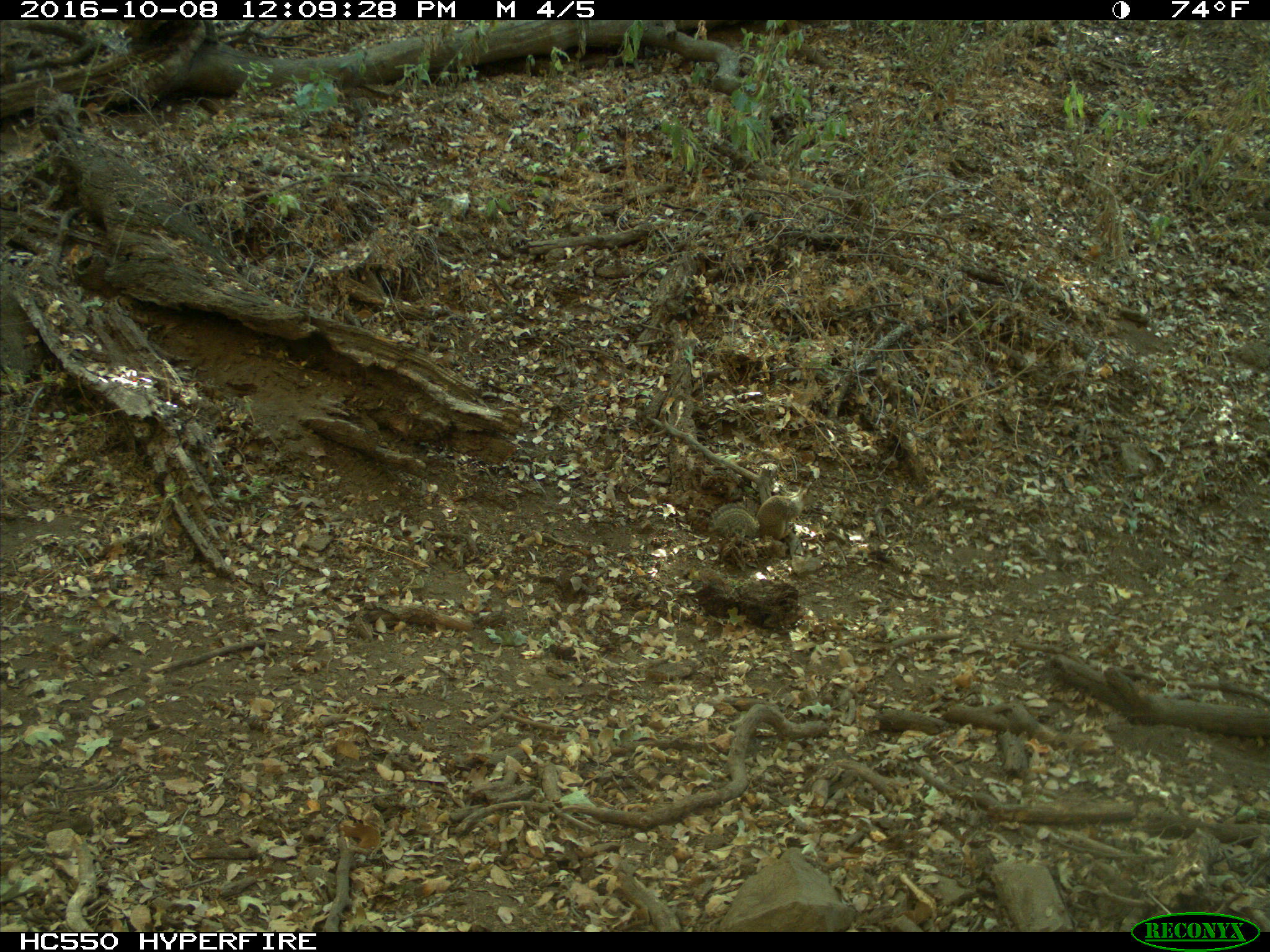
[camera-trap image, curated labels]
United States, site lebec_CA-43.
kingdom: Animalia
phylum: Chordata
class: Mammalia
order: Rodentia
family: Sciuridae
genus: Otospermophilus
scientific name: Otospermophilus beecheyi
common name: california ground squirrel